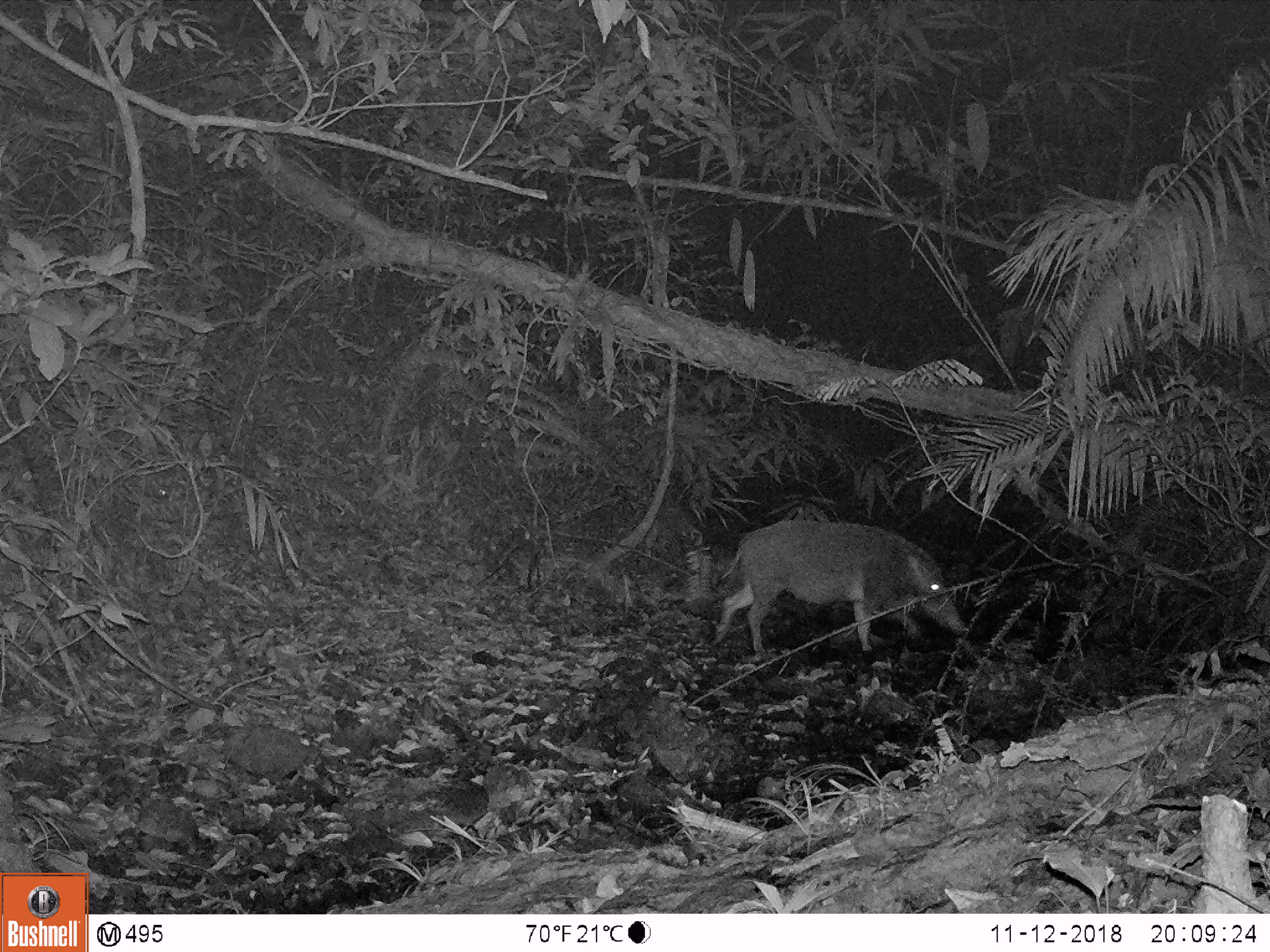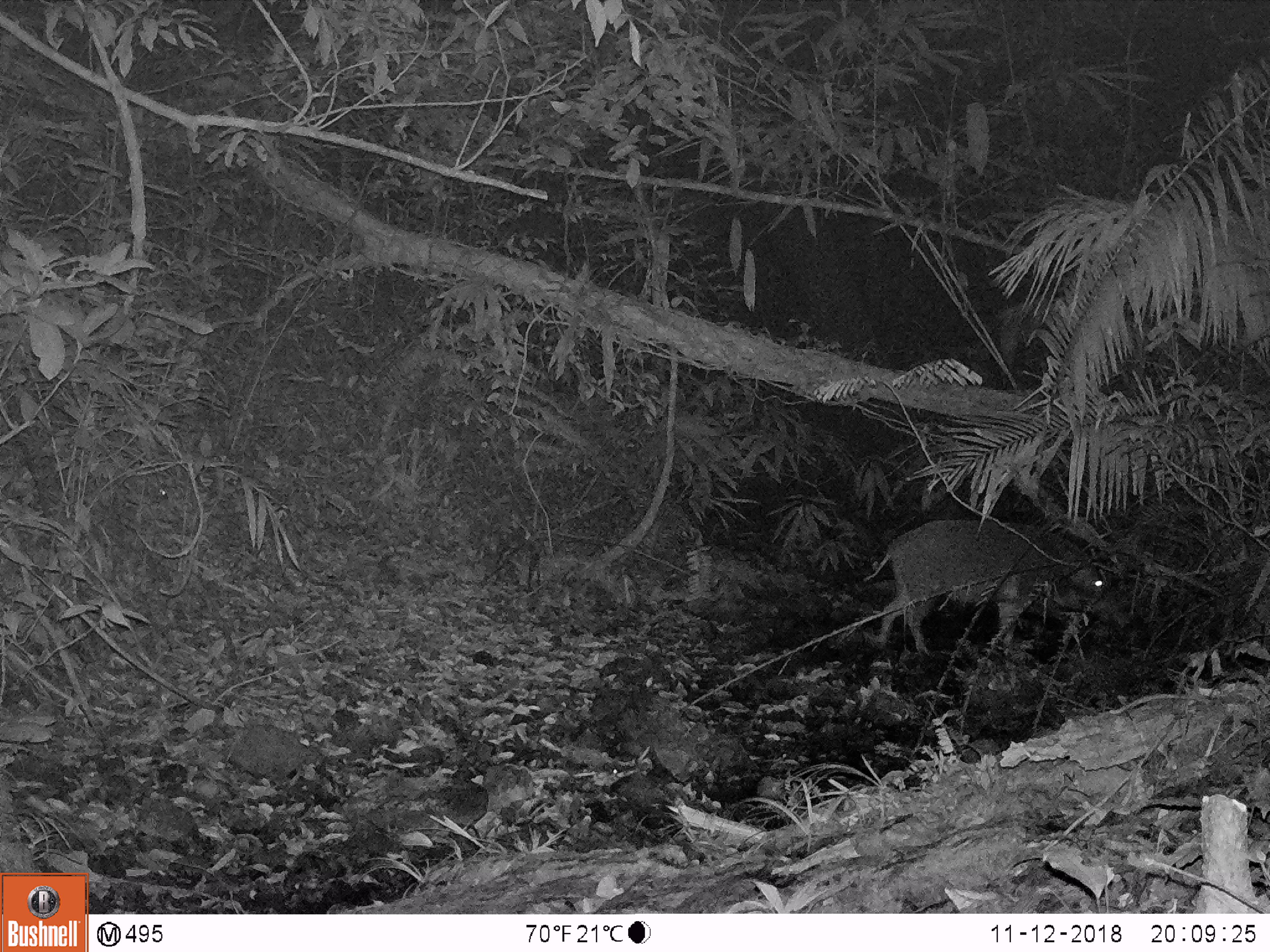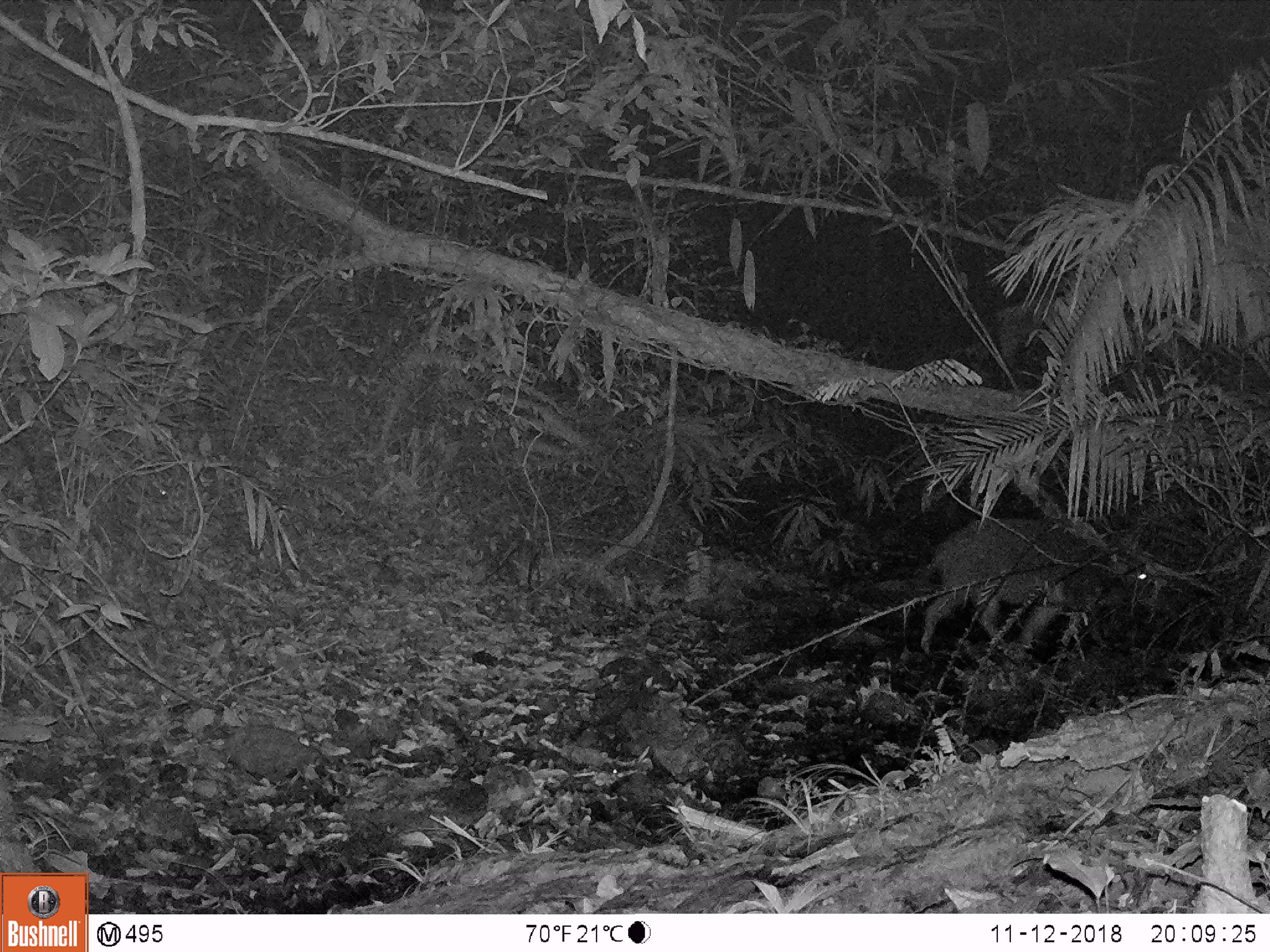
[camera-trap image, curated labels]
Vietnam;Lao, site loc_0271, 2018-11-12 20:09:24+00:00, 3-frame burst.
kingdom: Animalia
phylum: Chordata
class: Mammalia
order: Artiodactyla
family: Suidae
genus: Sus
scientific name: Sus scrofa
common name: eurasian wild pig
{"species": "eurasian wild pig (Sus scrofa)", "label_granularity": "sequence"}